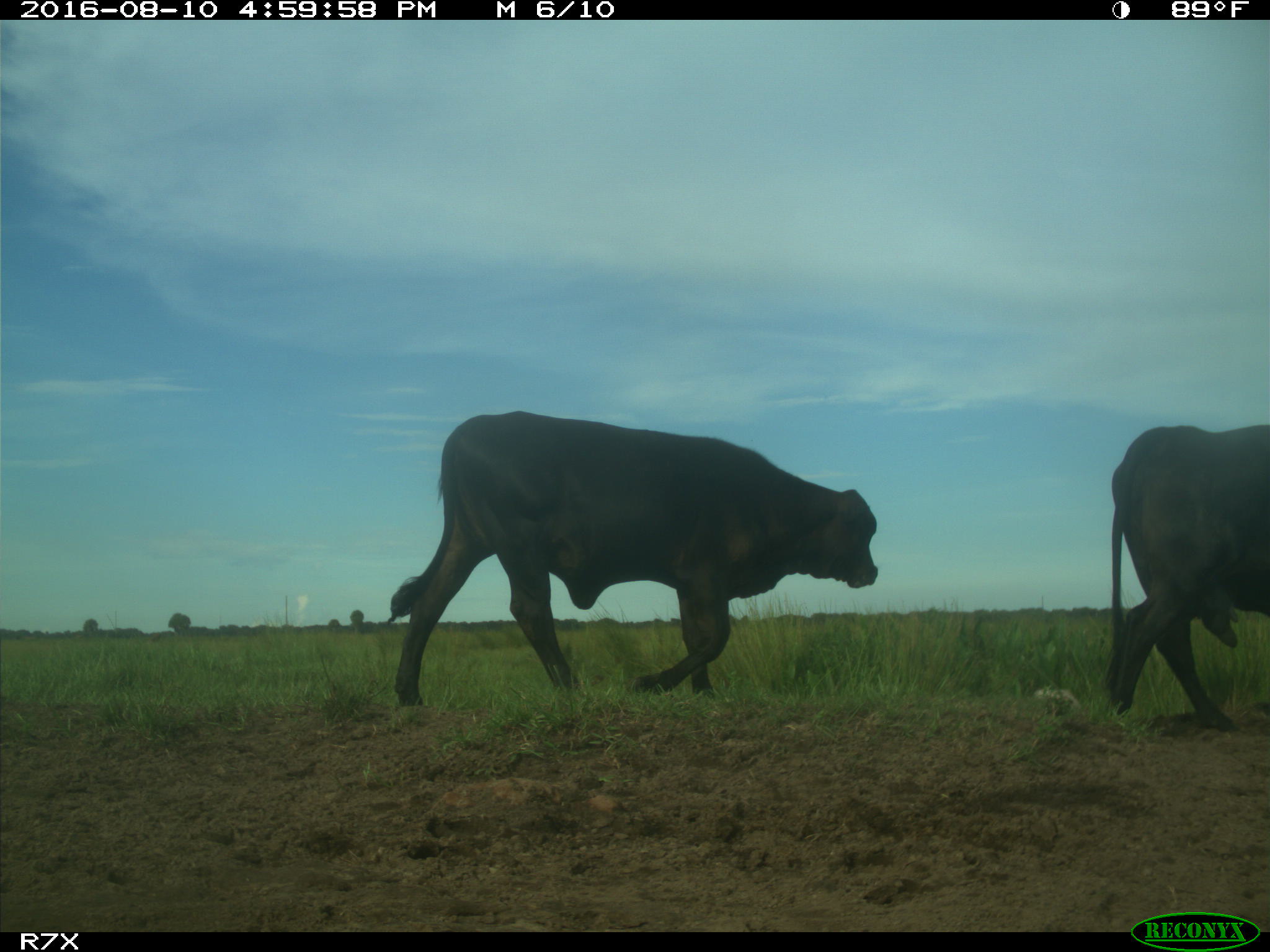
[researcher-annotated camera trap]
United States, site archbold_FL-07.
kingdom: Animalia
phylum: Chordata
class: Mammalia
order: Artiodactyla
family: Bovidae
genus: Bos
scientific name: Bos taurus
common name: domestic cow